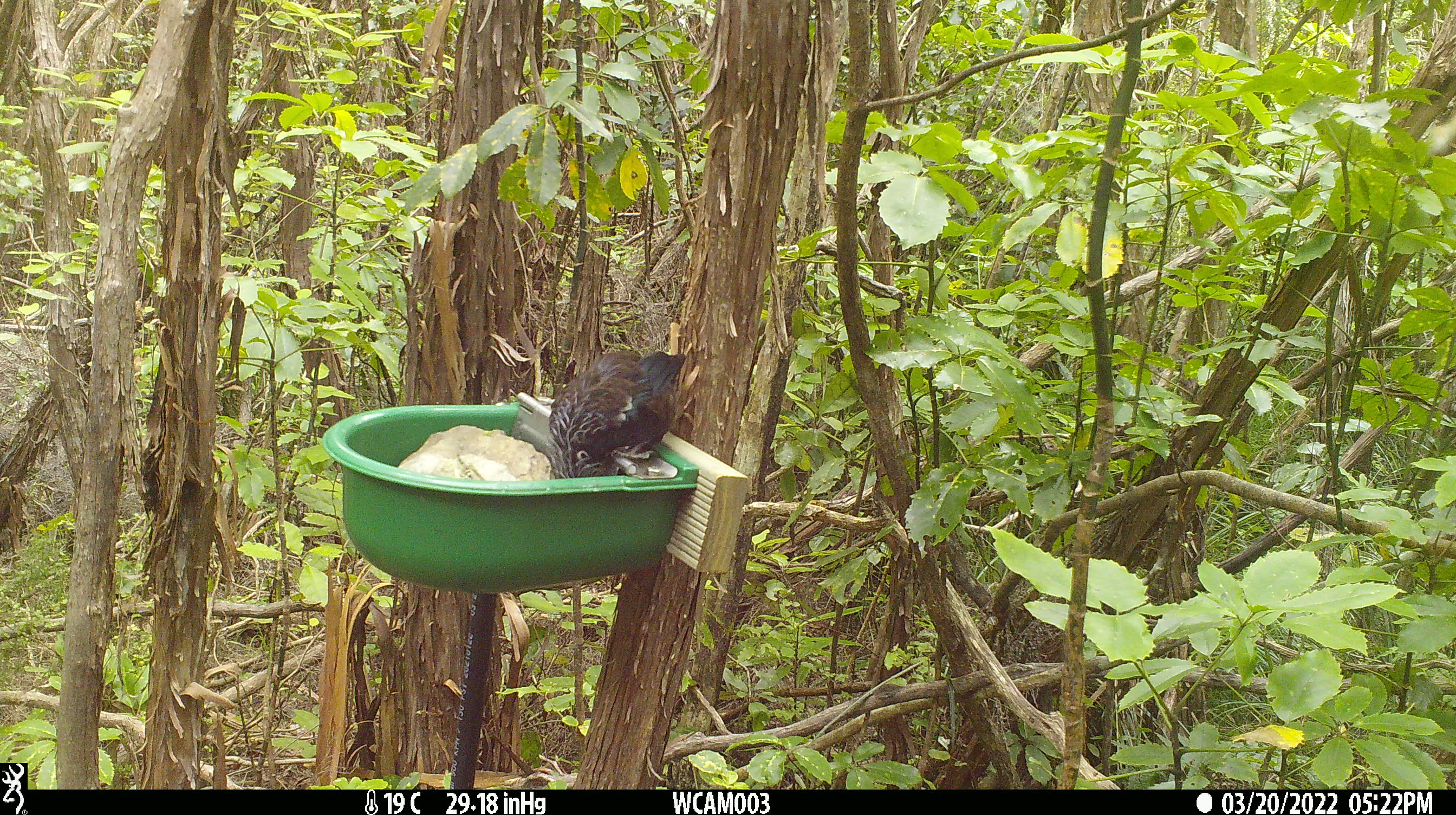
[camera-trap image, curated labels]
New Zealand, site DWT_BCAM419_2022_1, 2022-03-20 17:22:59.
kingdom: Animalia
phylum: Chordata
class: Aves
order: Passeriformes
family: Meliphagidae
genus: Prosthemadera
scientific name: Prosthemadera novaeseelandiae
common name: tui